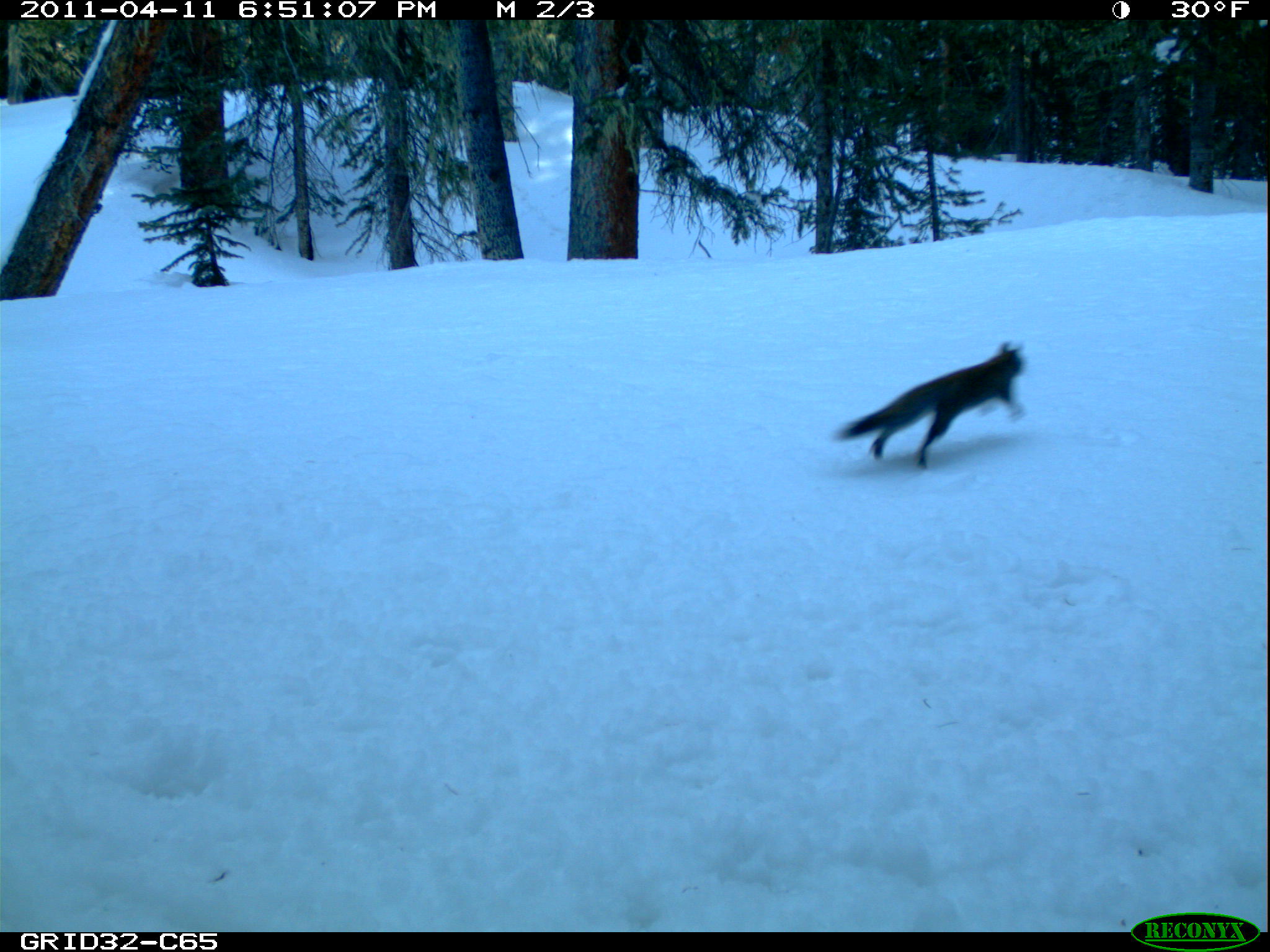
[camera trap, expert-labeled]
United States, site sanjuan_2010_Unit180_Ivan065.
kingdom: Animalia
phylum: Chordata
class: Mammalia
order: Rodentia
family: Sciuridae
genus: Tamiasciurus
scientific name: Tamiasciurus hudsonicus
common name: american red squirrel